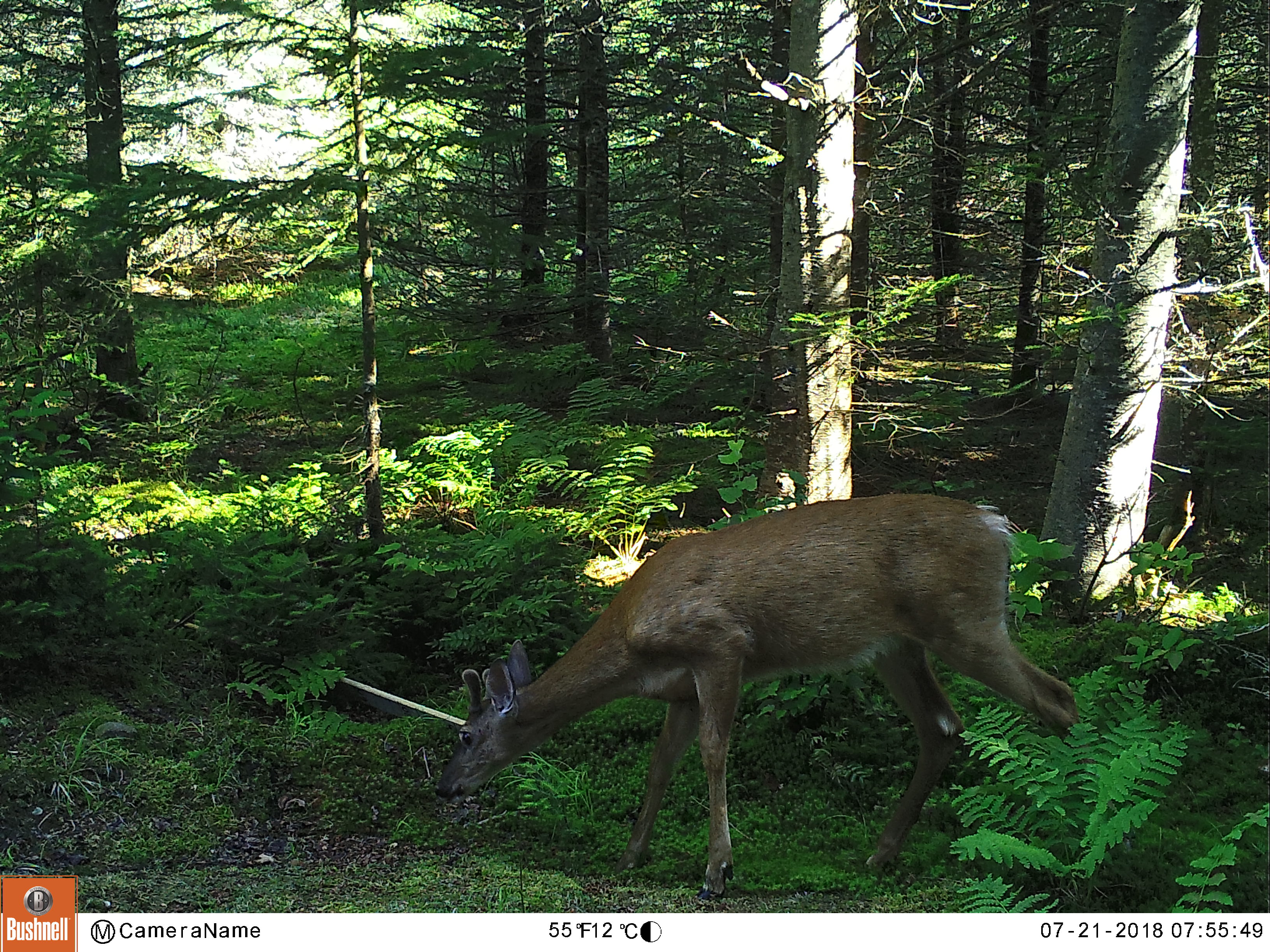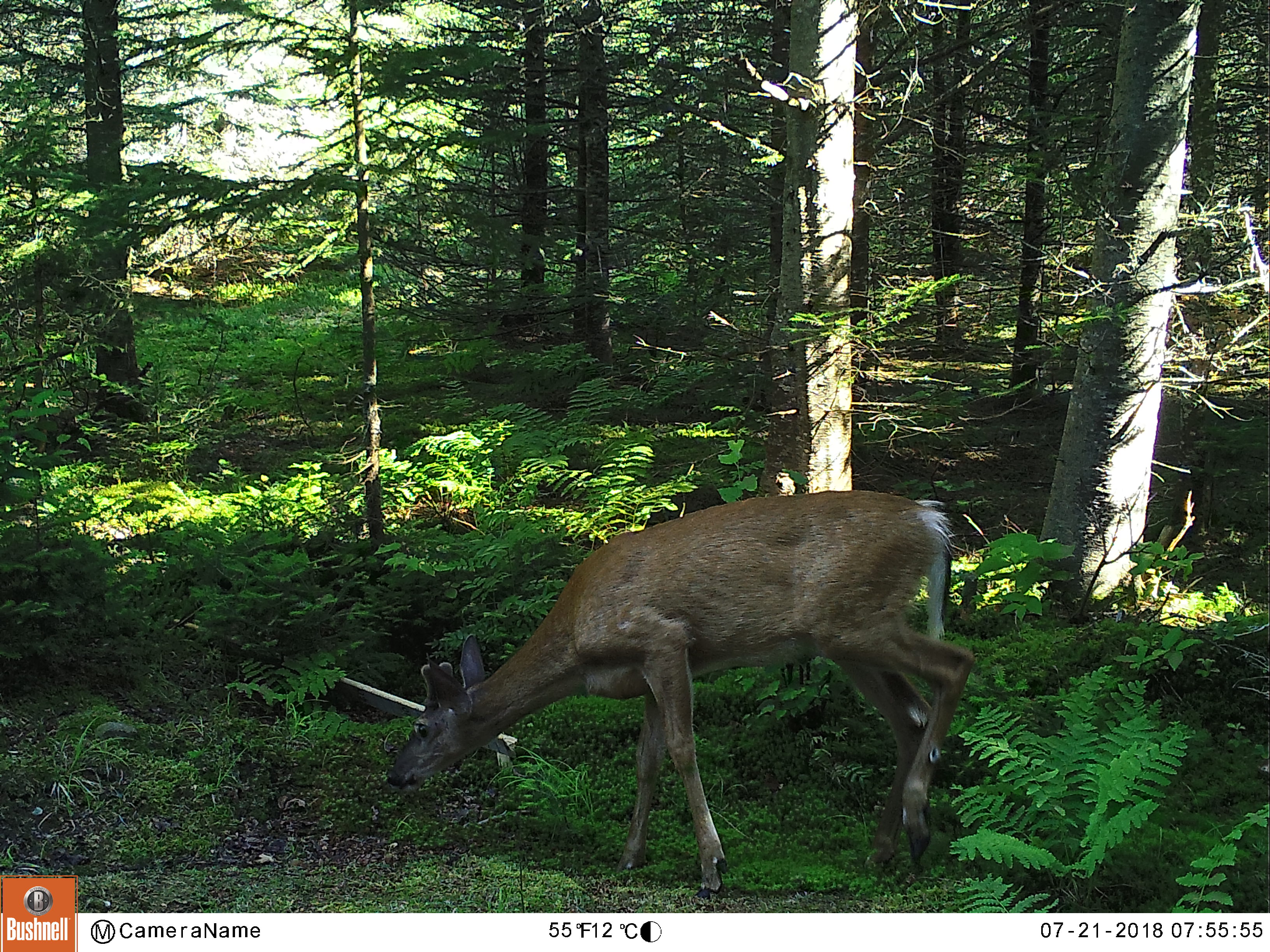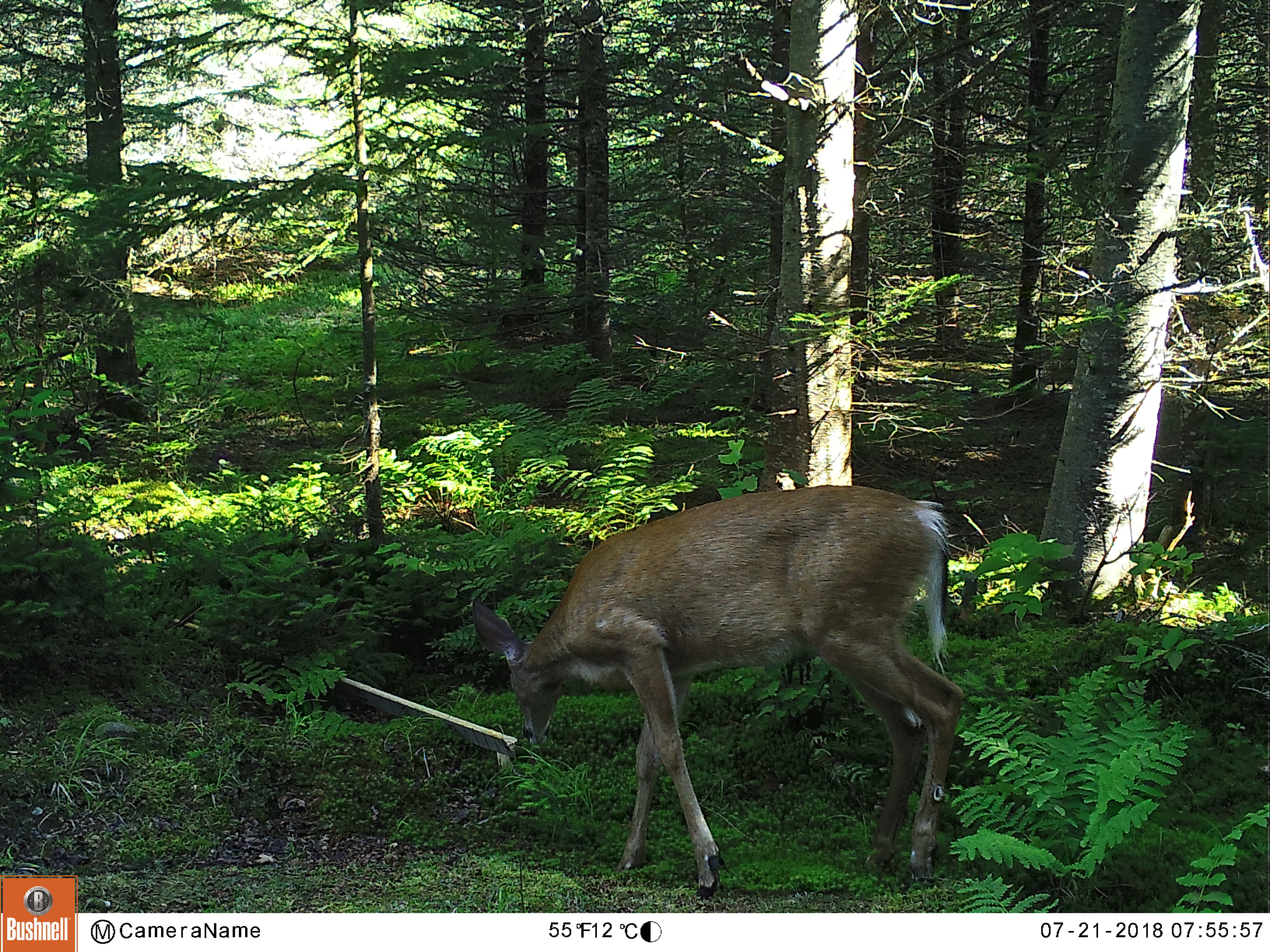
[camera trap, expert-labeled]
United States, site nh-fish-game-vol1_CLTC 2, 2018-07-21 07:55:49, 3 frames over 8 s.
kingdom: Animalia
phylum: Chordata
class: Mammalia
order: Artiodactyla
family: Cervidae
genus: Odocoileus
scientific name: Odocoileus virginianus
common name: white-tailed deer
White-tailed deer (Odocoileus virginianus).